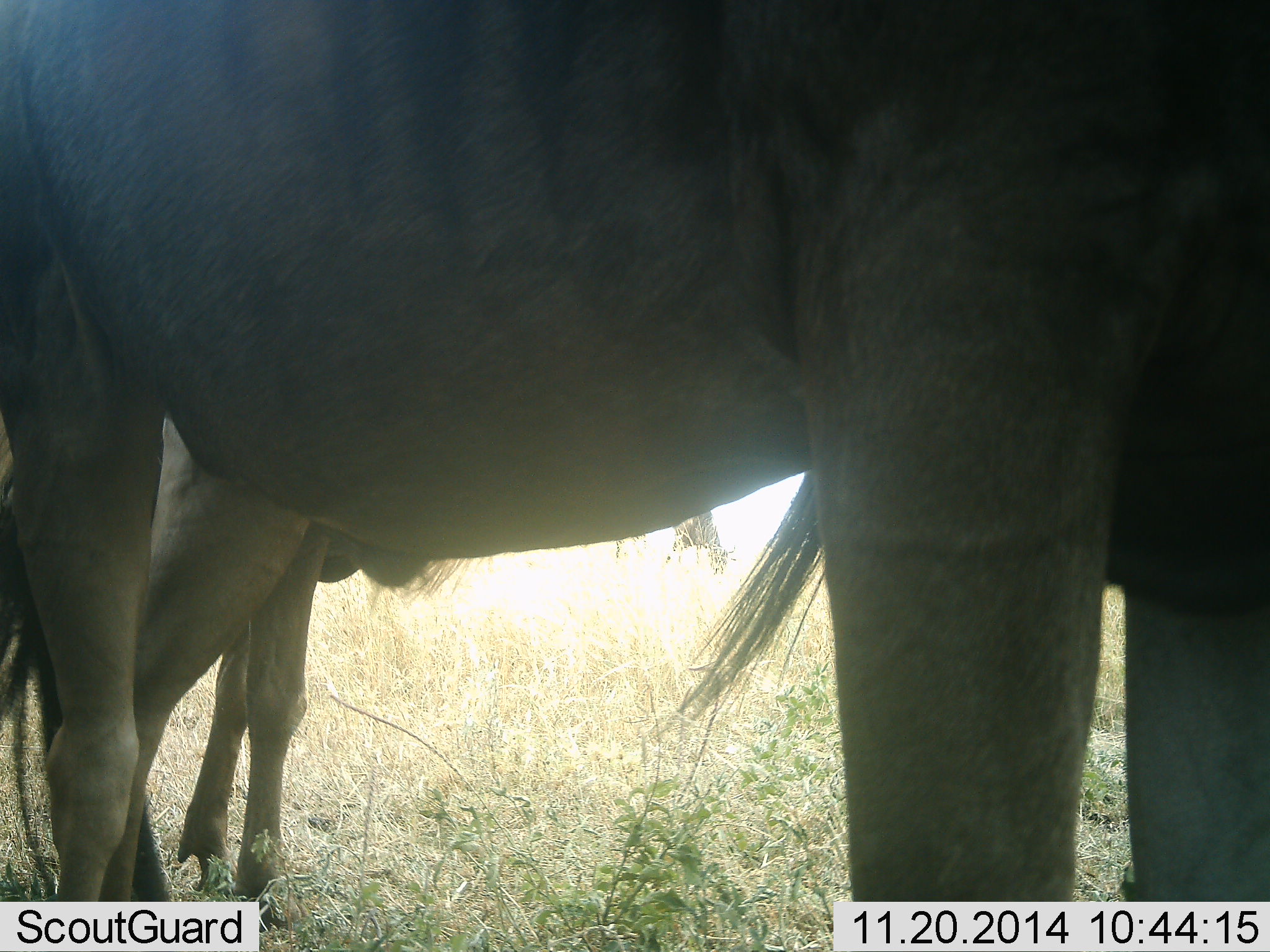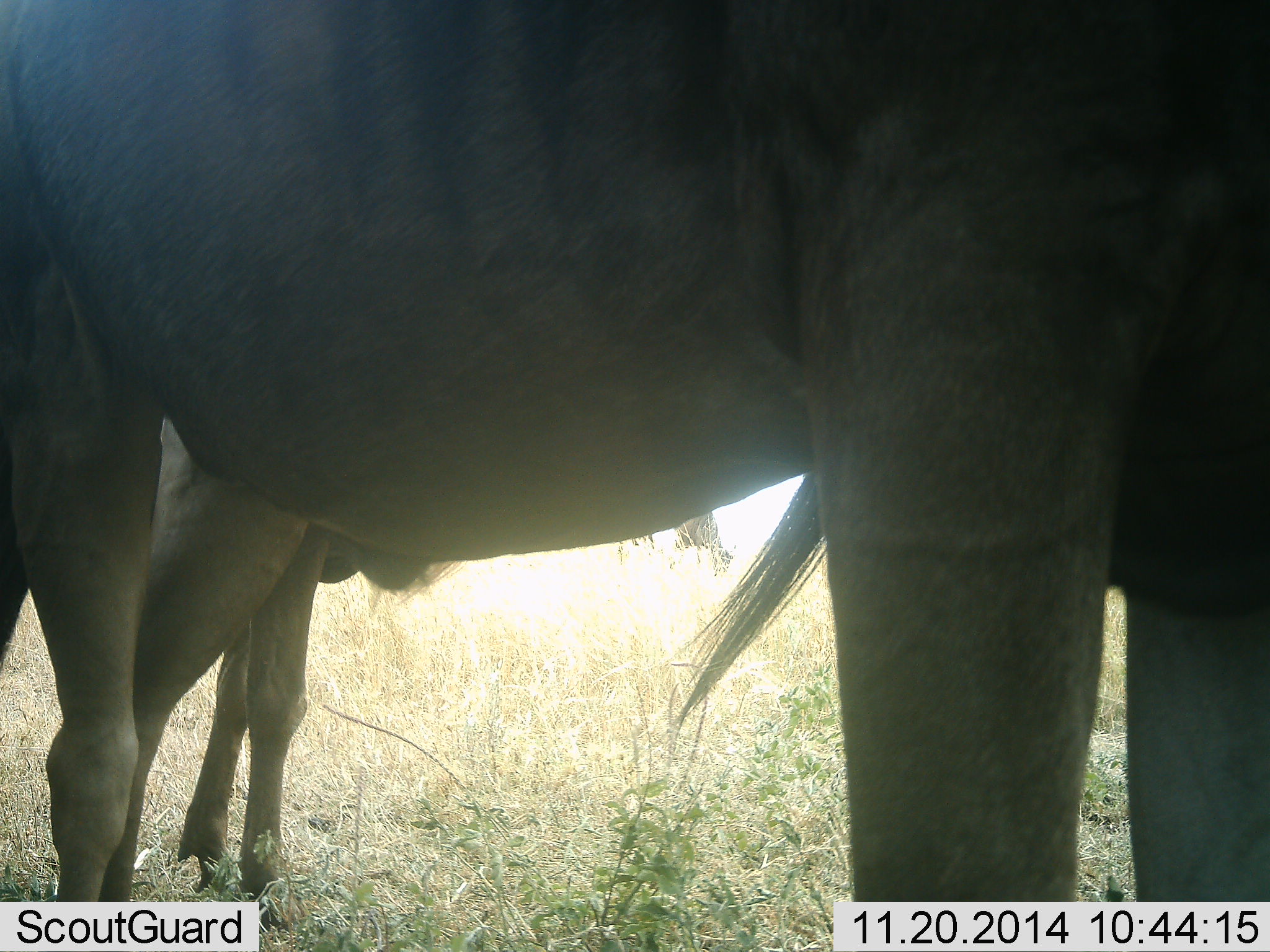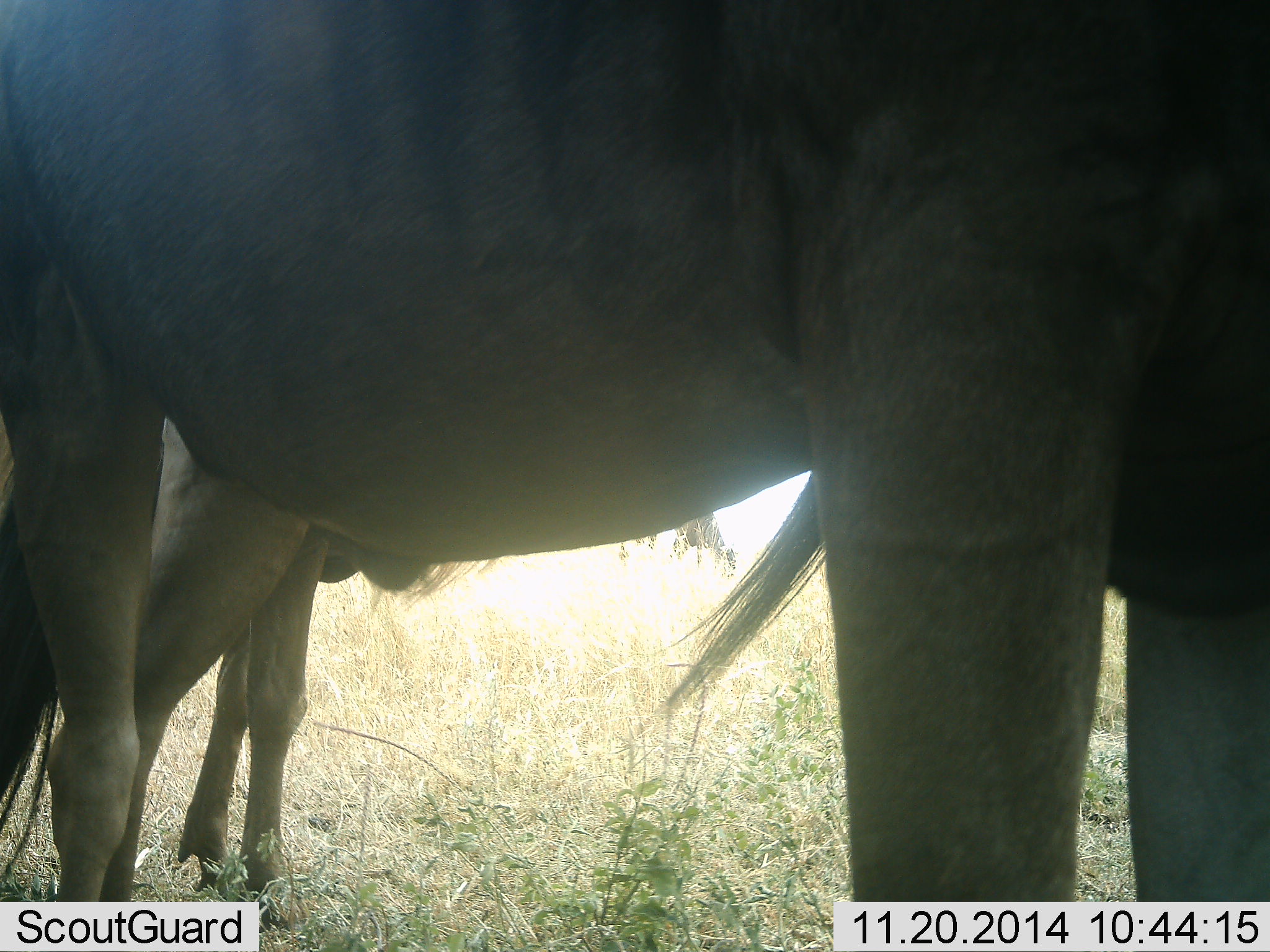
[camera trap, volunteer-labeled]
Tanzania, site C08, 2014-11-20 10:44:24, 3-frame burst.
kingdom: Animalia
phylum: Chordata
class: Mammalia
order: Artiodactyla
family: Bovidae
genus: Connochaetes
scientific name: Connochaetes taurinus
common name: blue wildebeest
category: wildebeest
Wildebeest (blue wildebeest) (Connochaetes taurinus), count 2. Behavior (volunteer vote fractions): standing 100%, resting 0%, moving 0%, interacting 0%. Young present (vote fraction): 0%. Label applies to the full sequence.